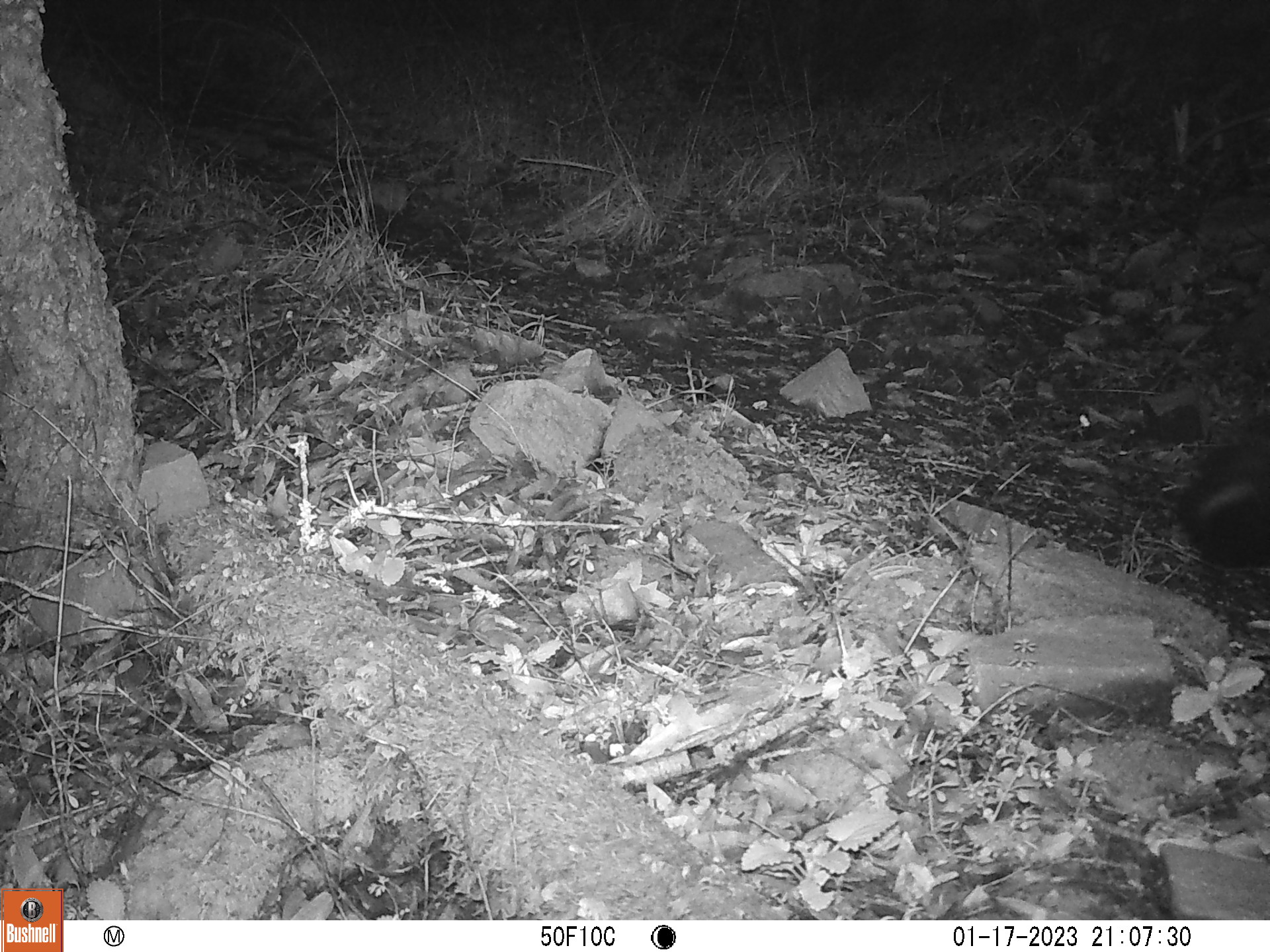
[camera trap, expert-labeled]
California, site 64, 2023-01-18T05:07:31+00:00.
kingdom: Animalia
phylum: Chordata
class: Mammalia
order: Carnivora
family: Mephitidae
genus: Mephitis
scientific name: Mephitis mephitis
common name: striped skunk